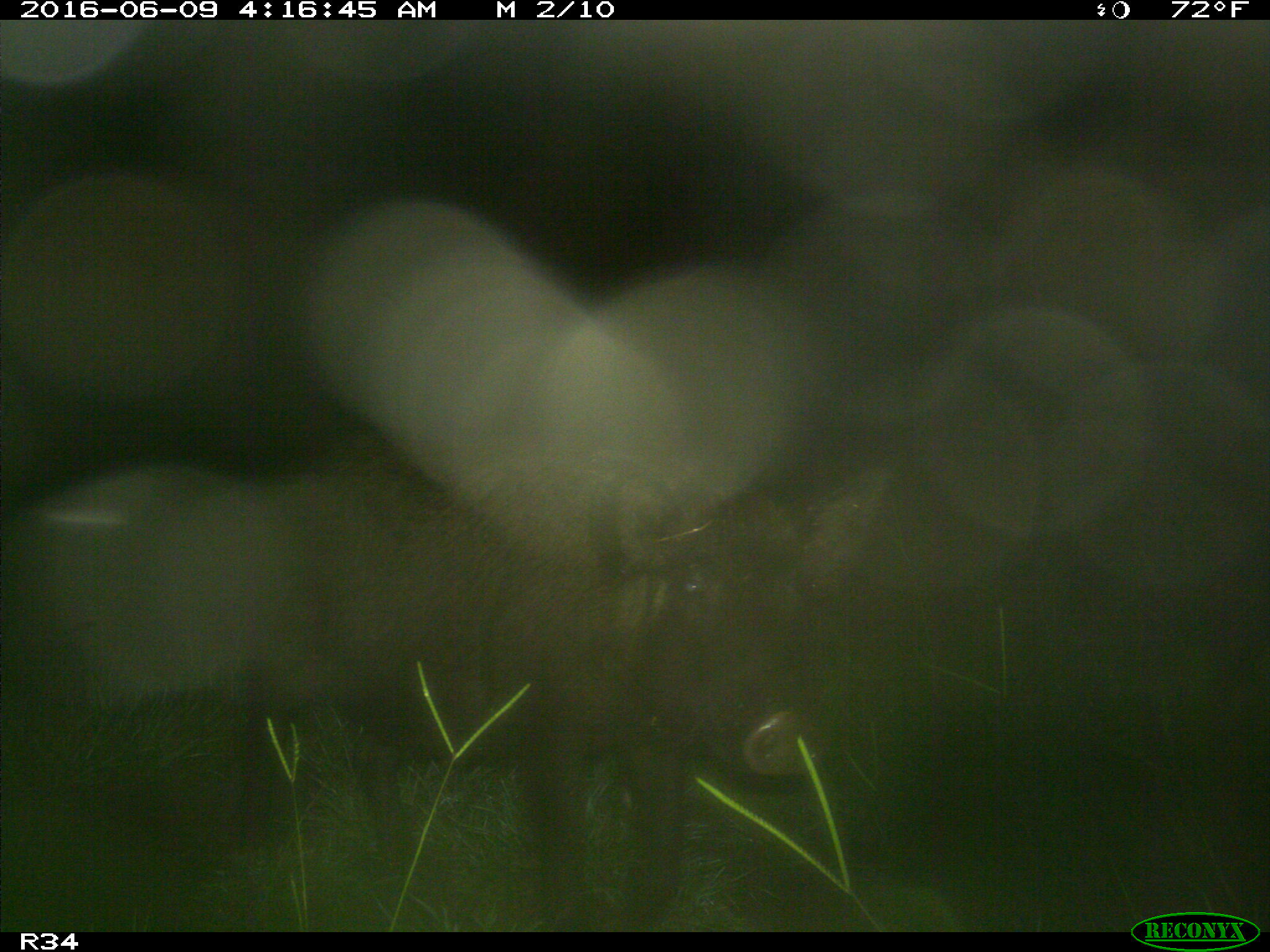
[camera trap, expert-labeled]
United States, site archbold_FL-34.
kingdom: Animalia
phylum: Chordata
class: Mammalia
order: Artiodactyla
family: Suidae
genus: Sus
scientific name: Sus scrofa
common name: wild boar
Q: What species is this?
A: Sus scrofa (wild boar).